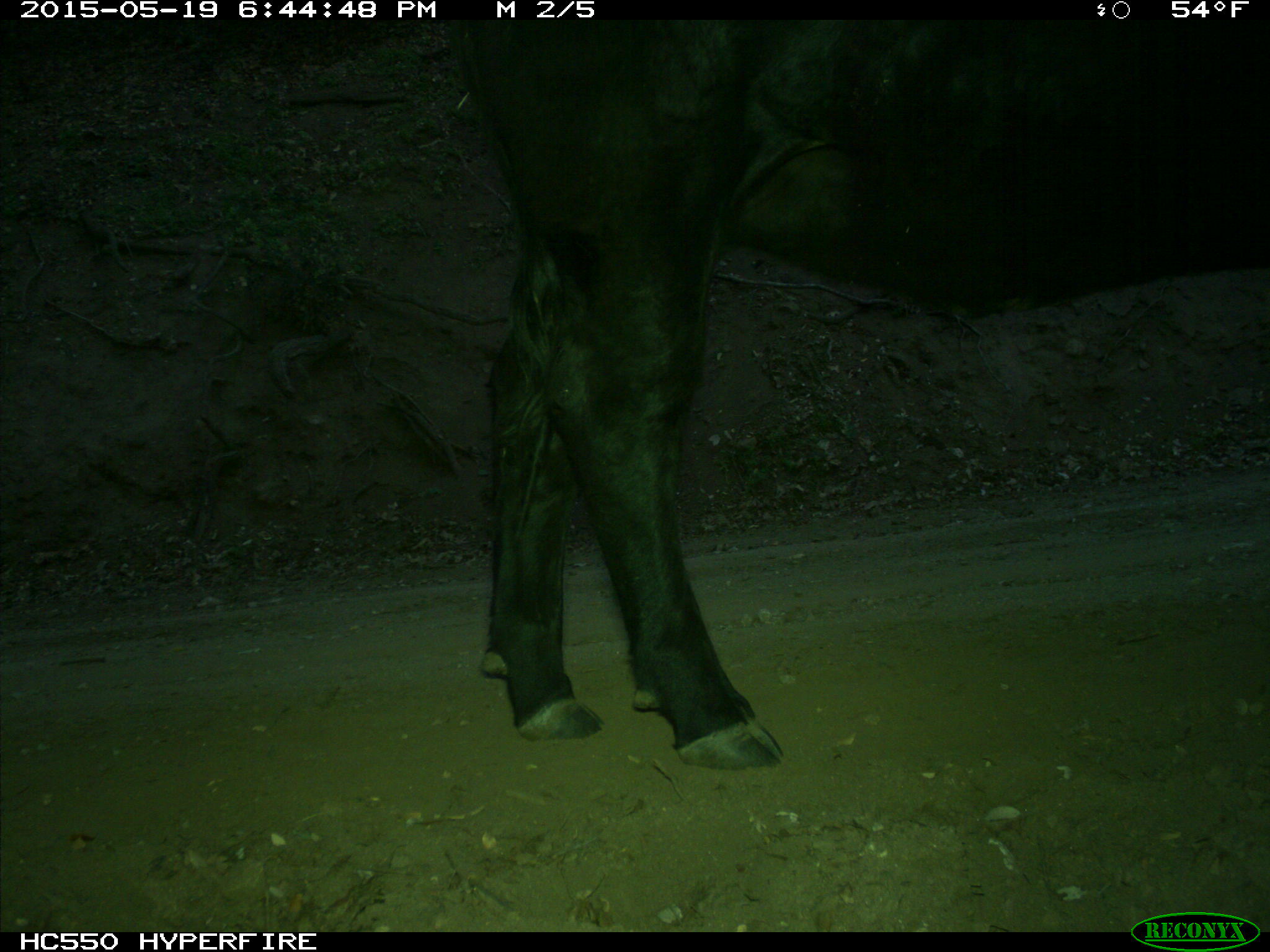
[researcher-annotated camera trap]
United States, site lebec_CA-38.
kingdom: Animalia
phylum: Chordata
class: Mammalia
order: Artiodactyla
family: Bovidae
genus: Bos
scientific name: Bos taurus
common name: domestic cow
Bos taurus (domestic cow).